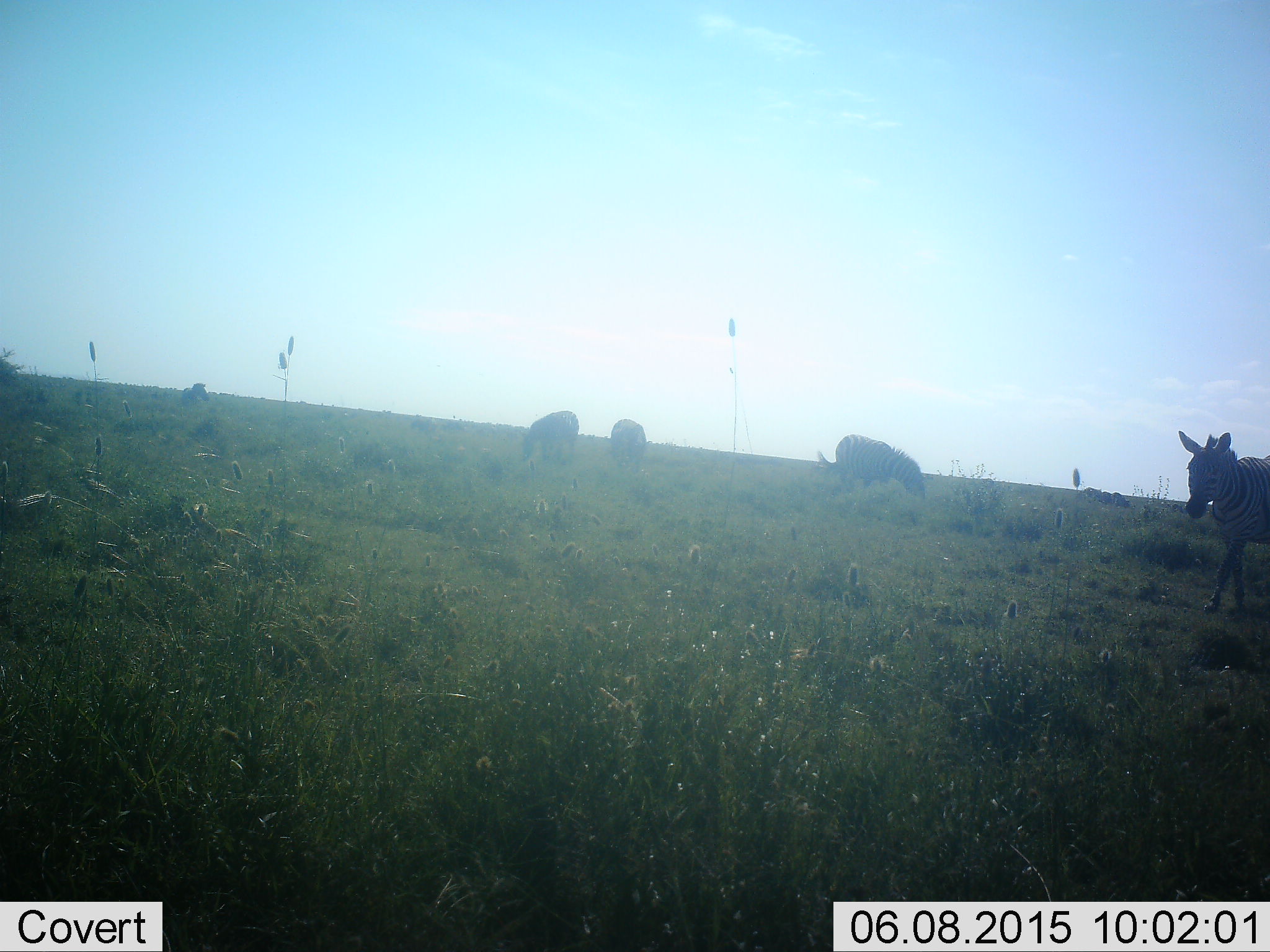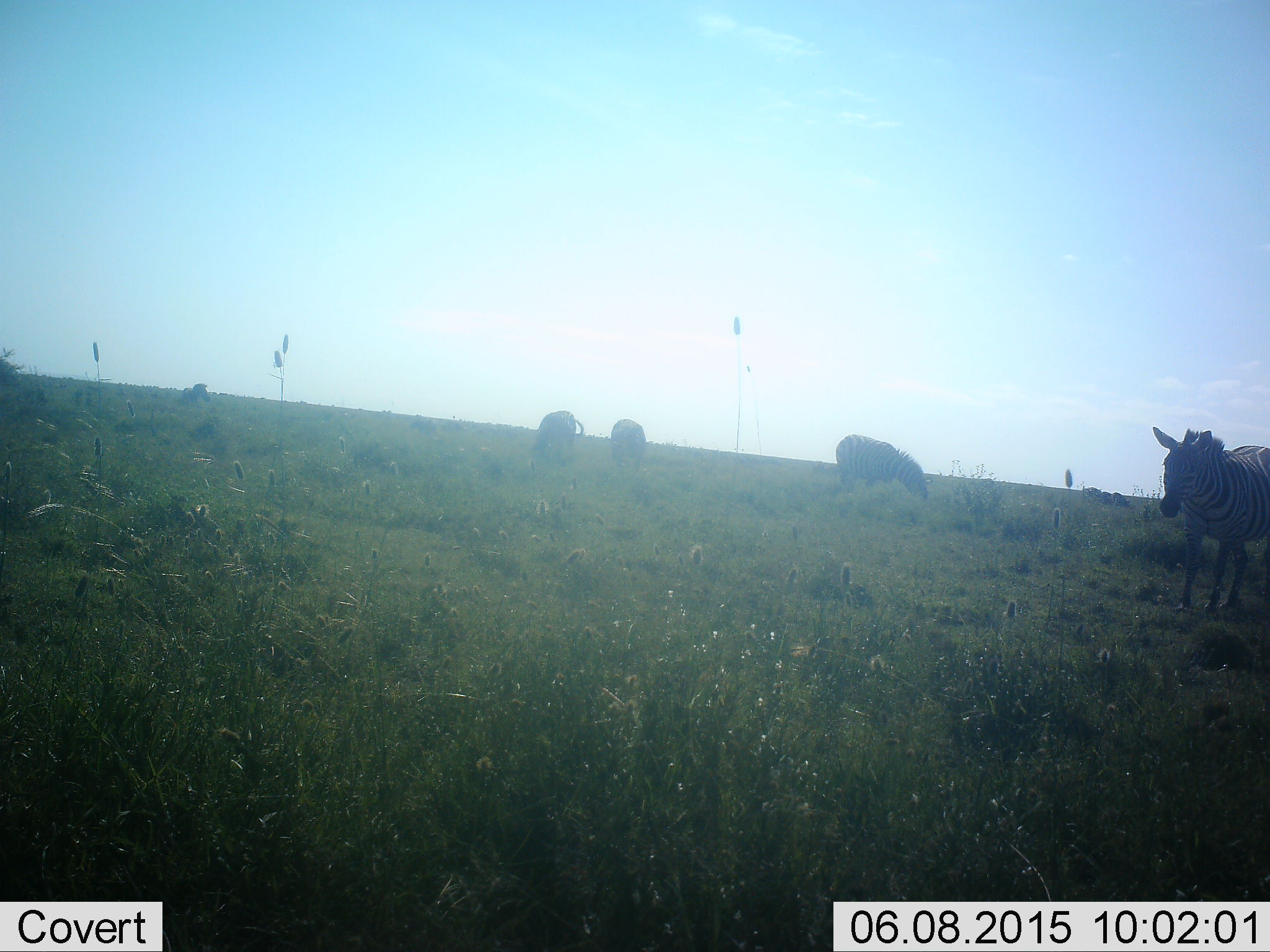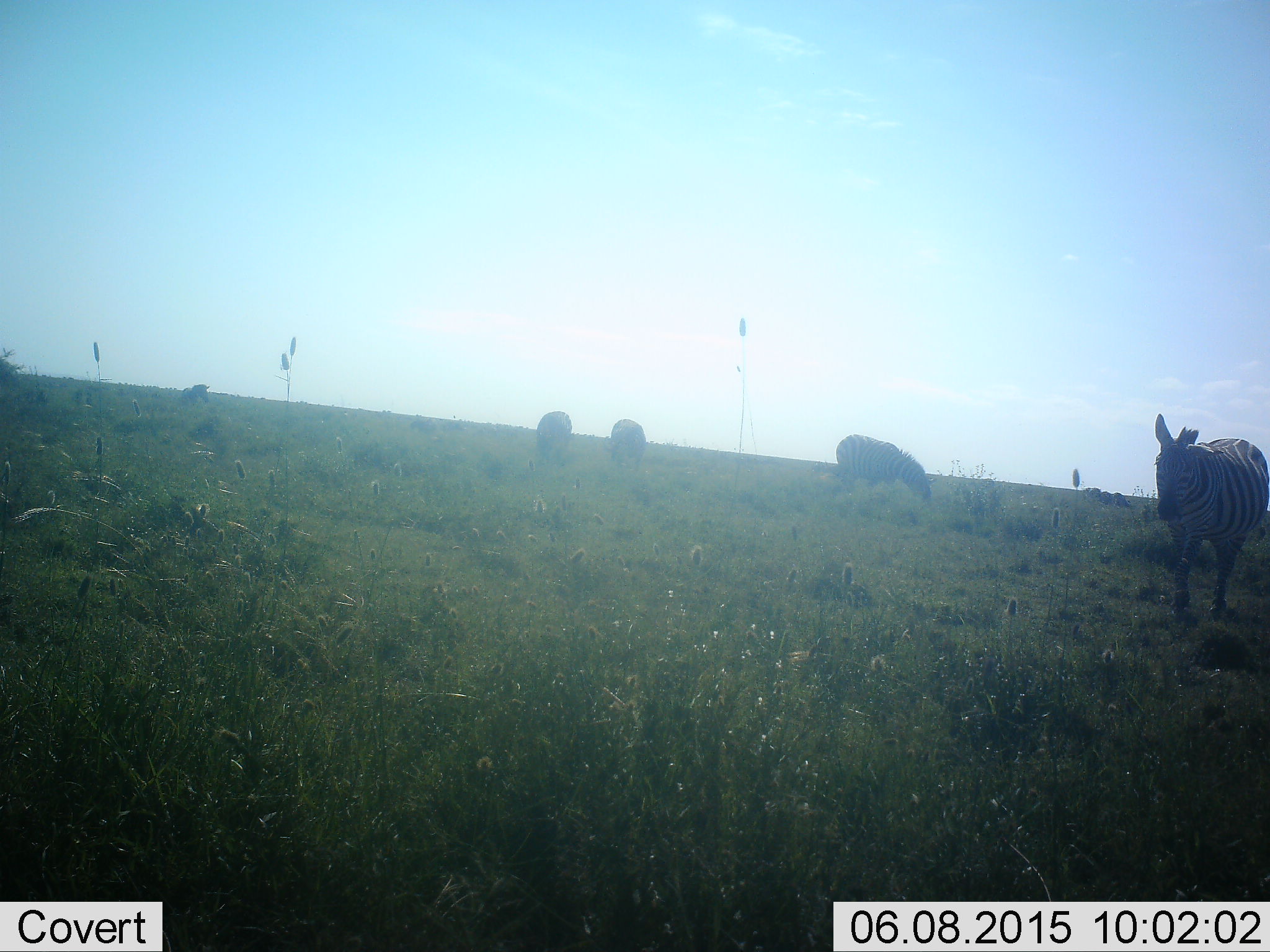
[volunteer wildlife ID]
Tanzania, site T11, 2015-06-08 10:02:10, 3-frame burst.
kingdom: Animalia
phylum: Chordata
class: Mammalia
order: Perissodactyla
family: Equidae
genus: Equus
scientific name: Equus quagga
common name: plains zebra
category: zebra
Zebra (plains zebra) (Equus quagga), count 5. Behavior (volunteer vote fractions): standing 80%, resting 0%, moving 60%, interacting 0%. Young present (vote fraction): 0%. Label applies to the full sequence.